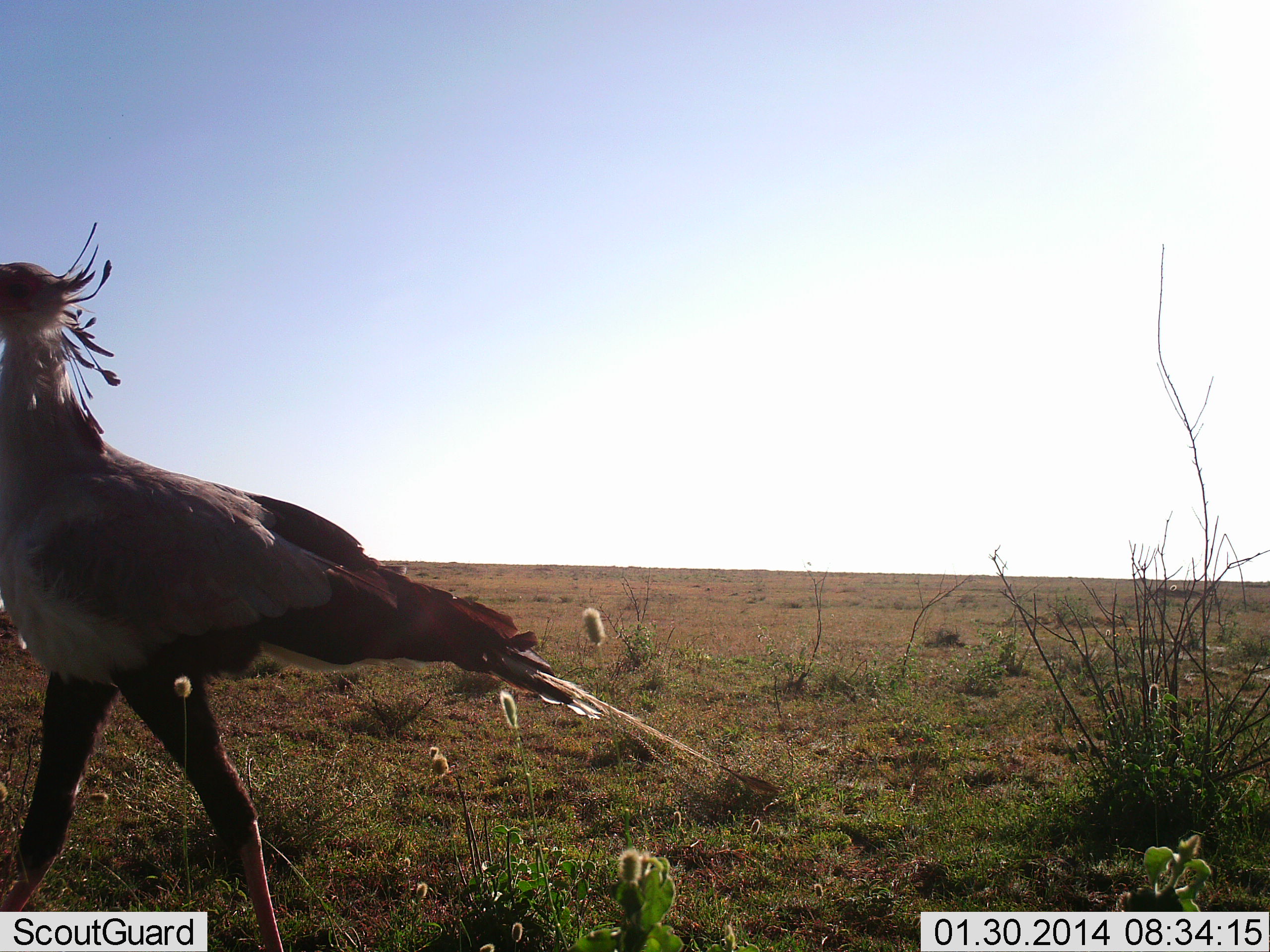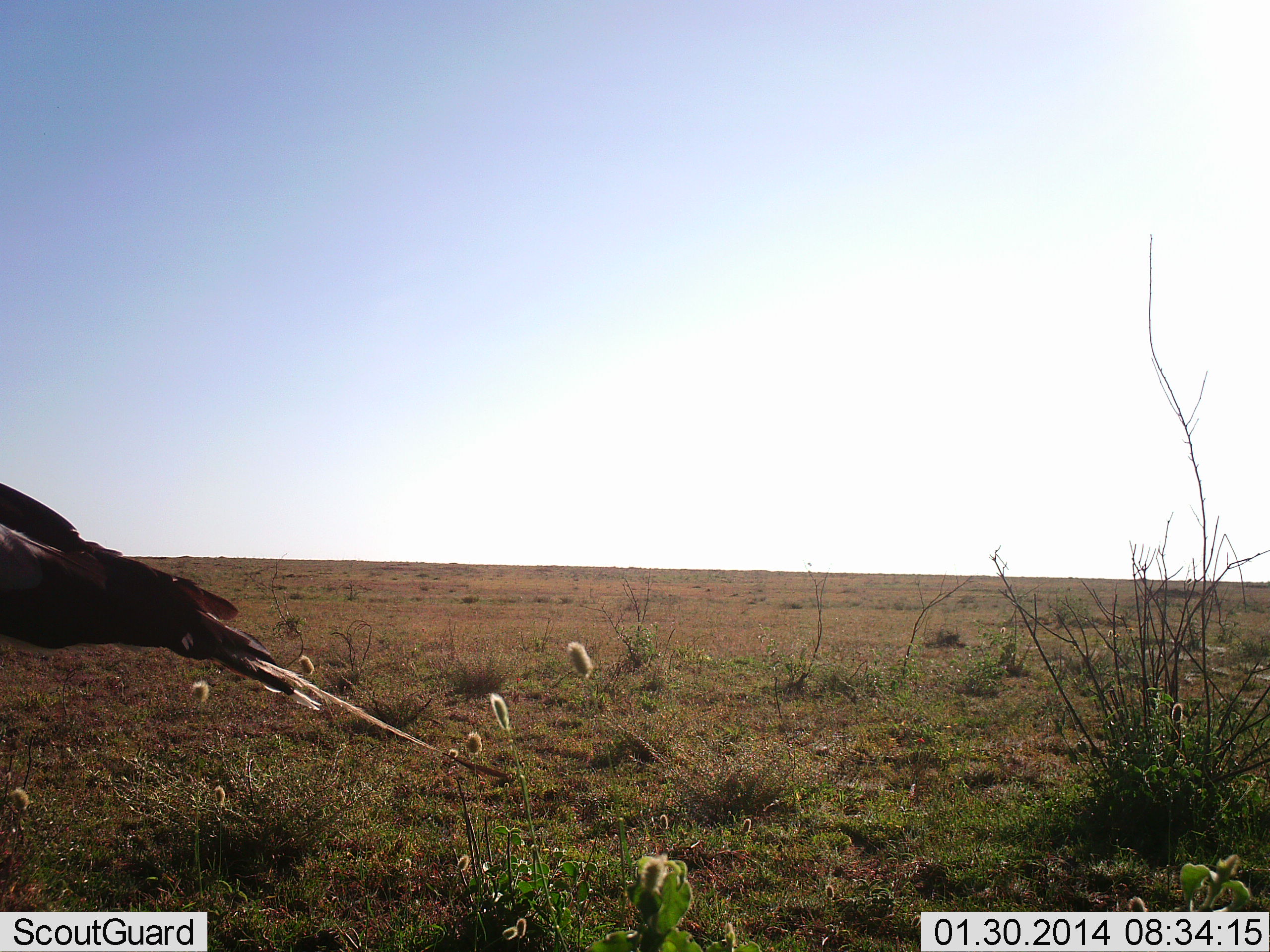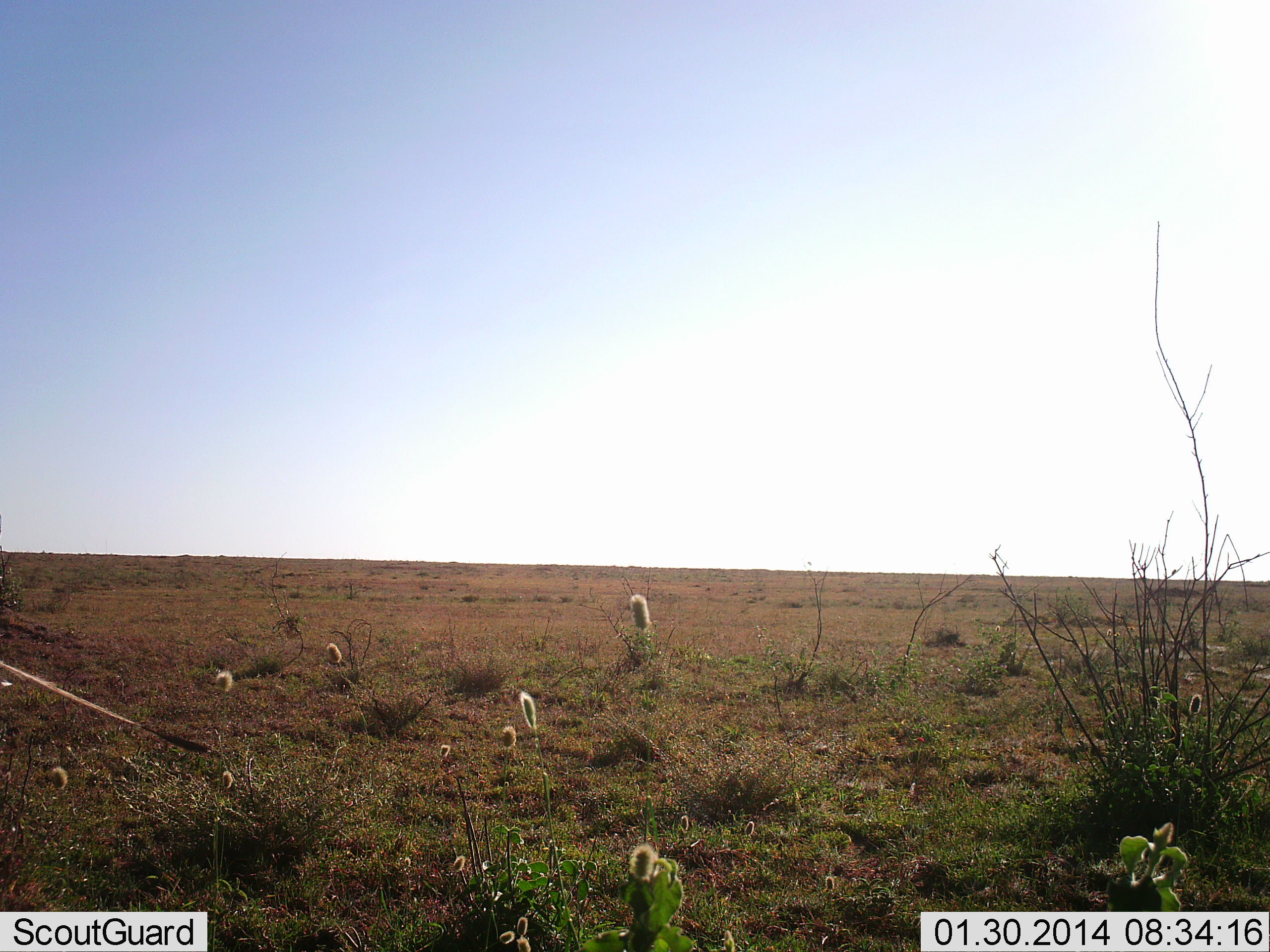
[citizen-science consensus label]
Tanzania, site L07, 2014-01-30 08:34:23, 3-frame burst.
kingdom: Animalia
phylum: Chordata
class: Aves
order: Accipitriformes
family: Sagittariidae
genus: Sagittarius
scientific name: Sagittarius serpentarius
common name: secretary bird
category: secretarybird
Secretarybird (secretary bird) (Sagittarius serpentarius), count 1. Behavior (volunteer vote fractions): standing 0%, resting 0%, moving 100%, interacting 0%. Young present (vote fraction): 0%. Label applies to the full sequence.